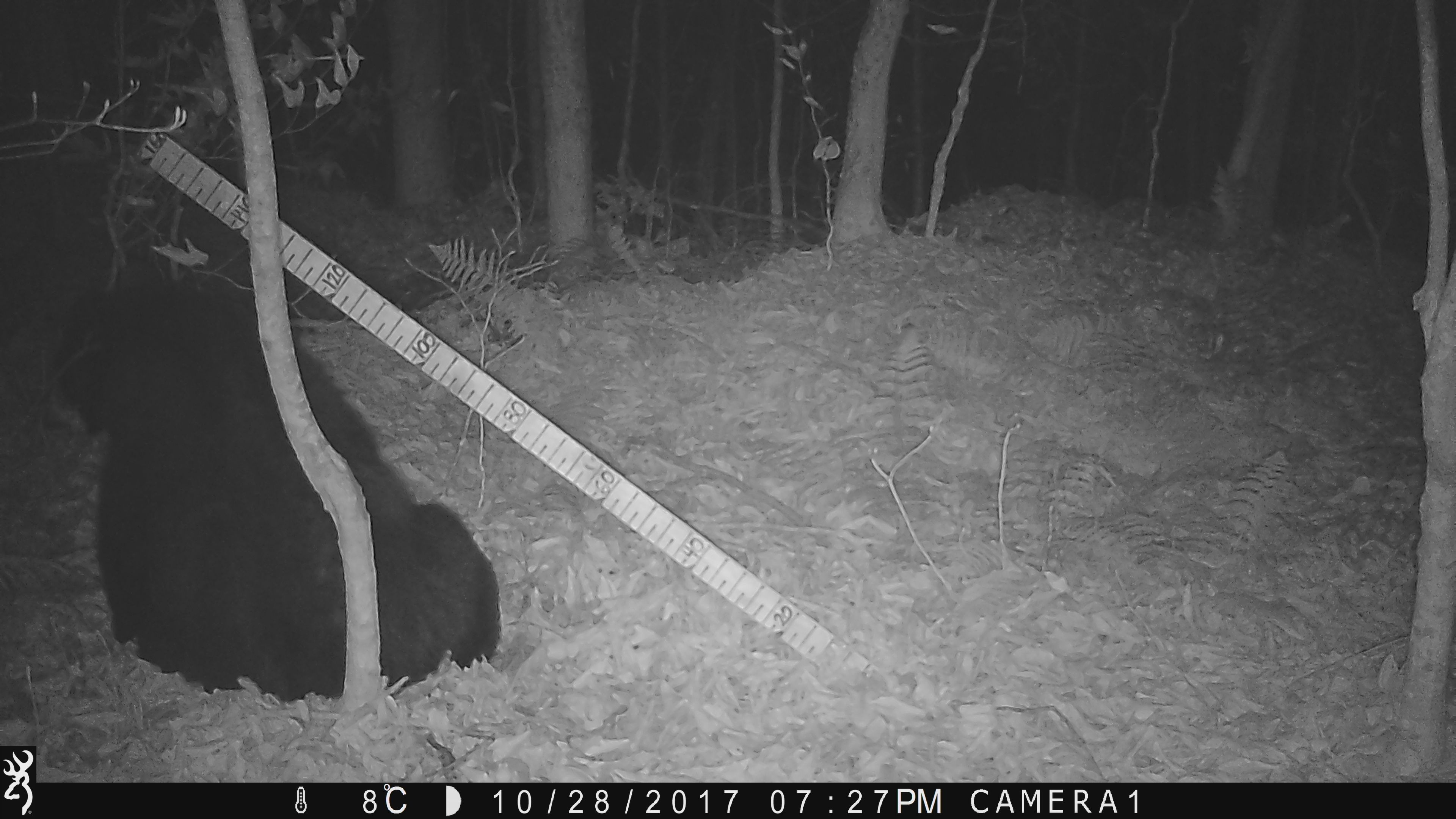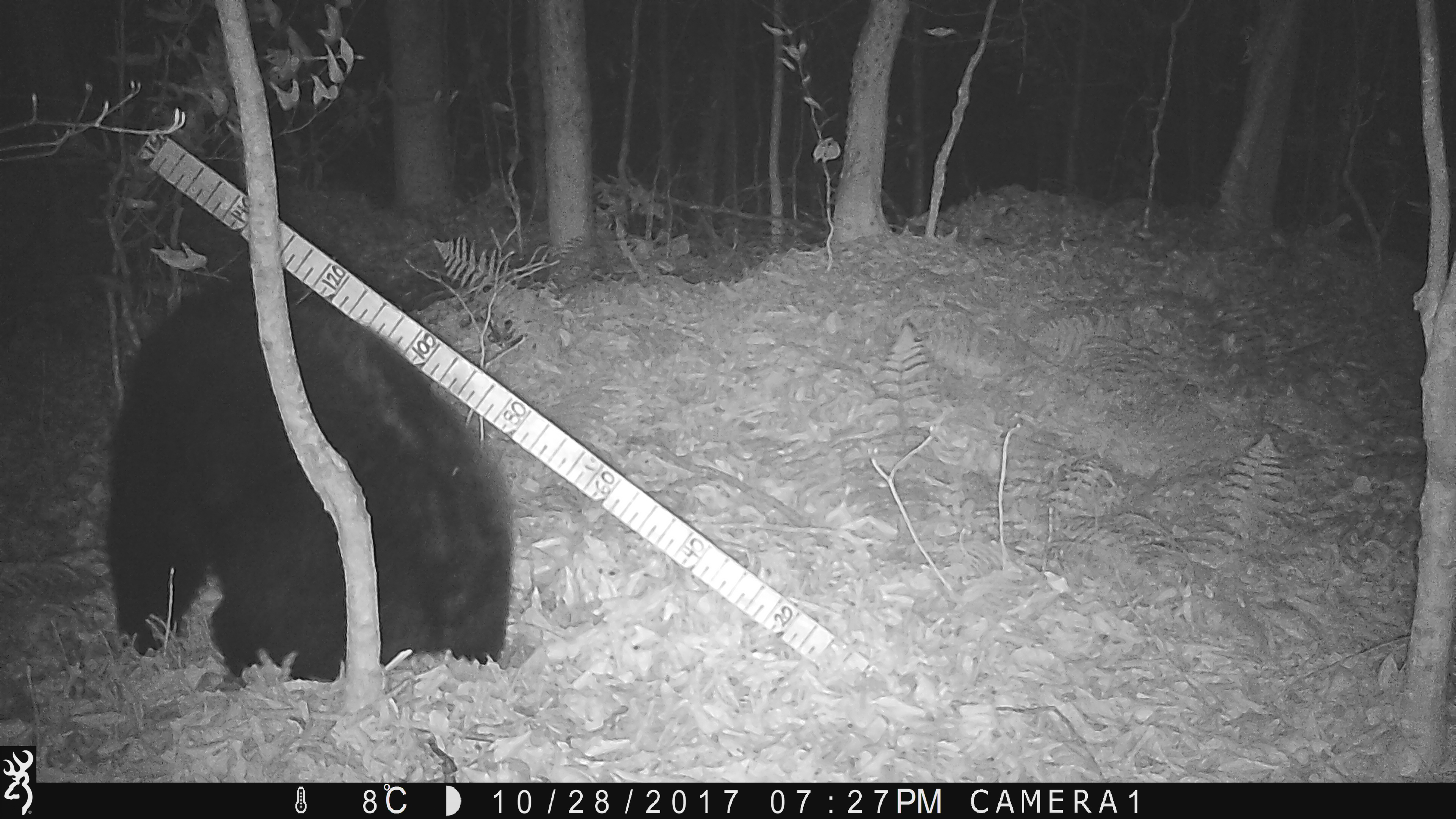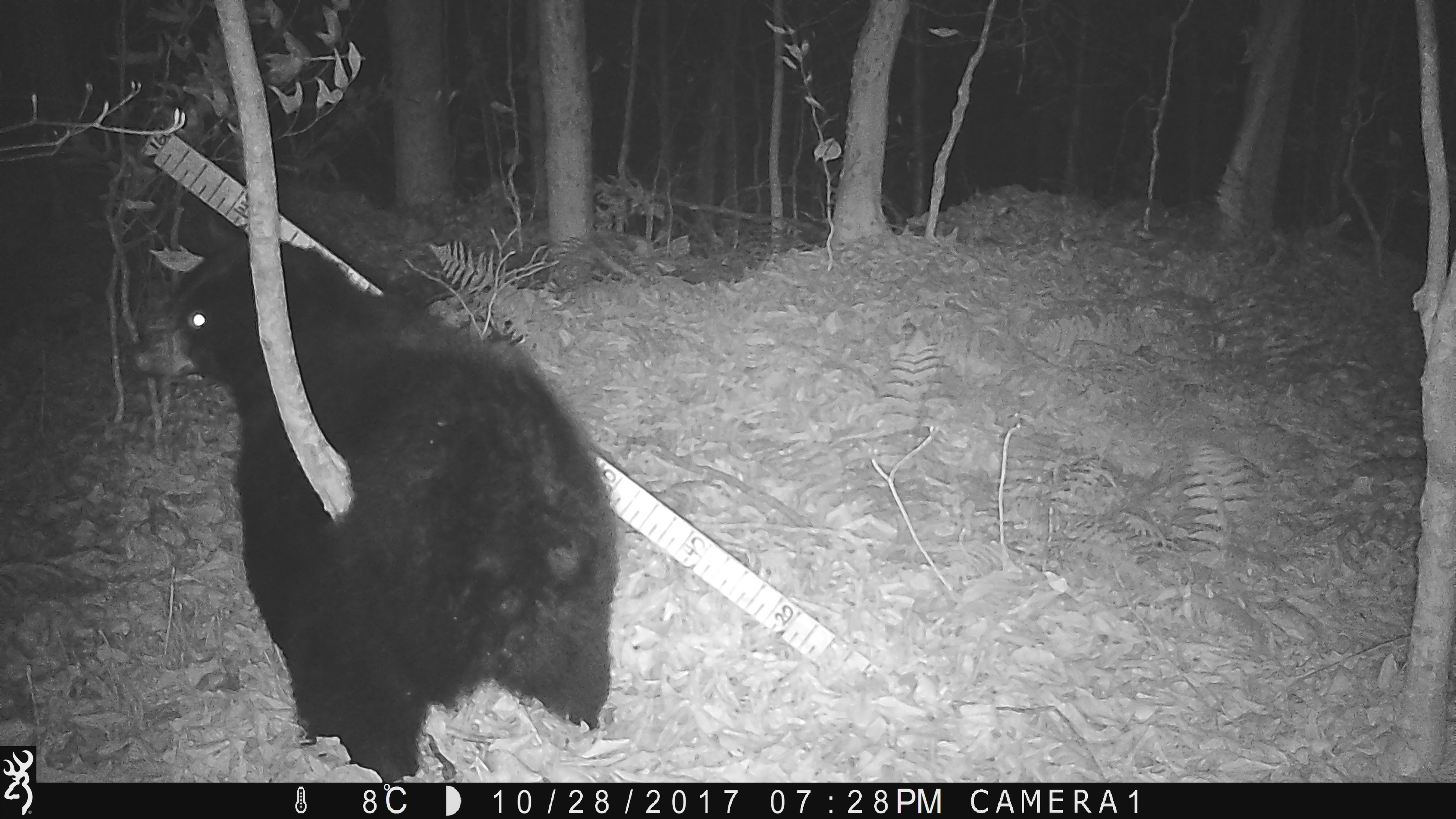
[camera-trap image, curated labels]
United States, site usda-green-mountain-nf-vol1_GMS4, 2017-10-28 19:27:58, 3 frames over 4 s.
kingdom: Animalia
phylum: Chordata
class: Mammalia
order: Carnivora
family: Ursidae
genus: Ursus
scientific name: Ursus americanus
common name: black bear